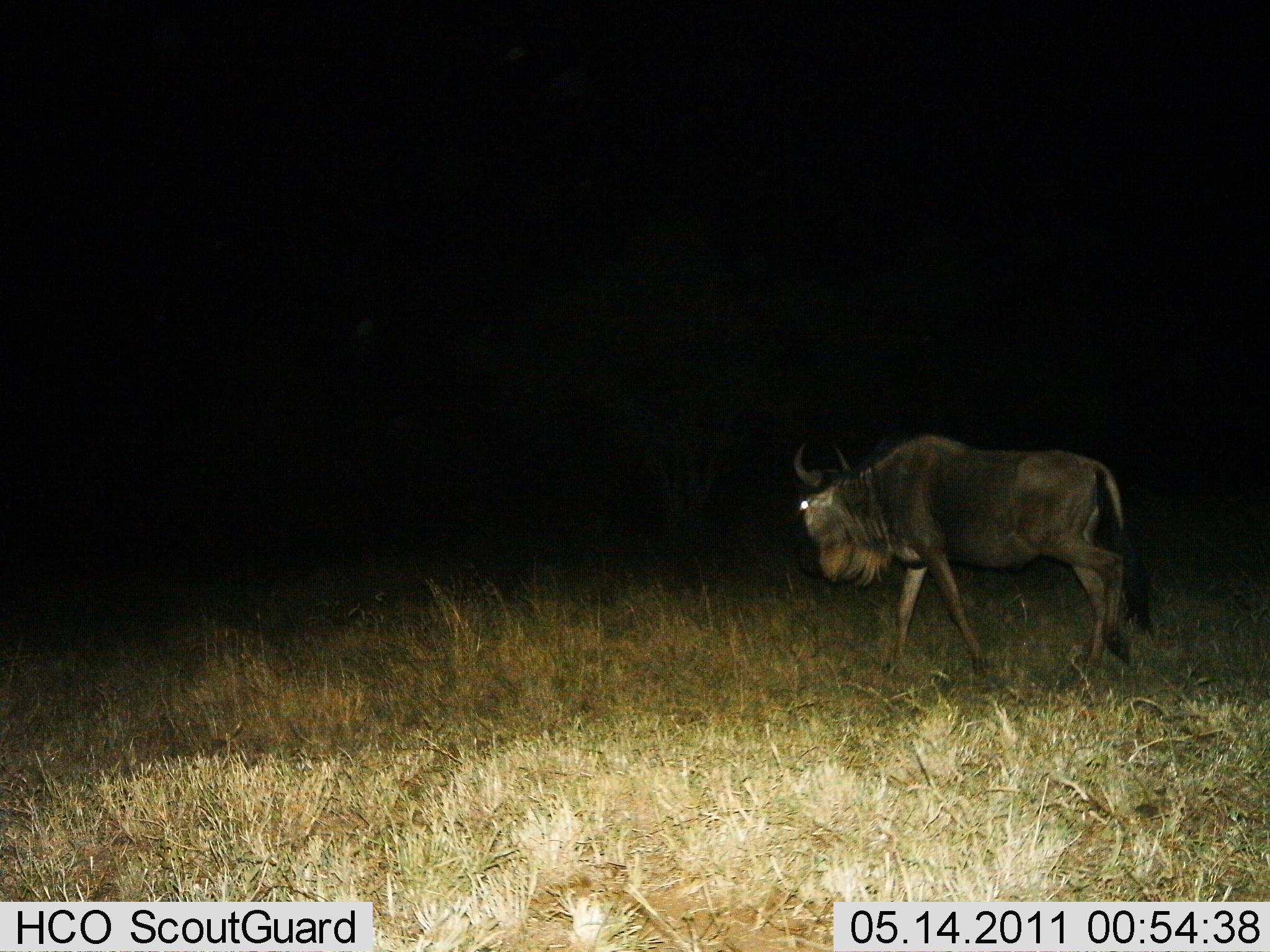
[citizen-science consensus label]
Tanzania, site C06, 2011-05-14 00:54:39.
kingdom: Animalia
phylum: Chordata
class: Mammalia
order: Artiodactyla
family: Bovidae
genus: Connochaetes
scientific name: Connochaetes taurinus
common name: blue wildebeest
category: wildebeest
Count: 1.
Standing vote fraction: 0%.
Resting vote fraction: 0%.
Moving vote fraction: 92%.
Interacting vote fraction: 0%.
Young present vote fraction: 0%.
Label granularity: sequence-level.